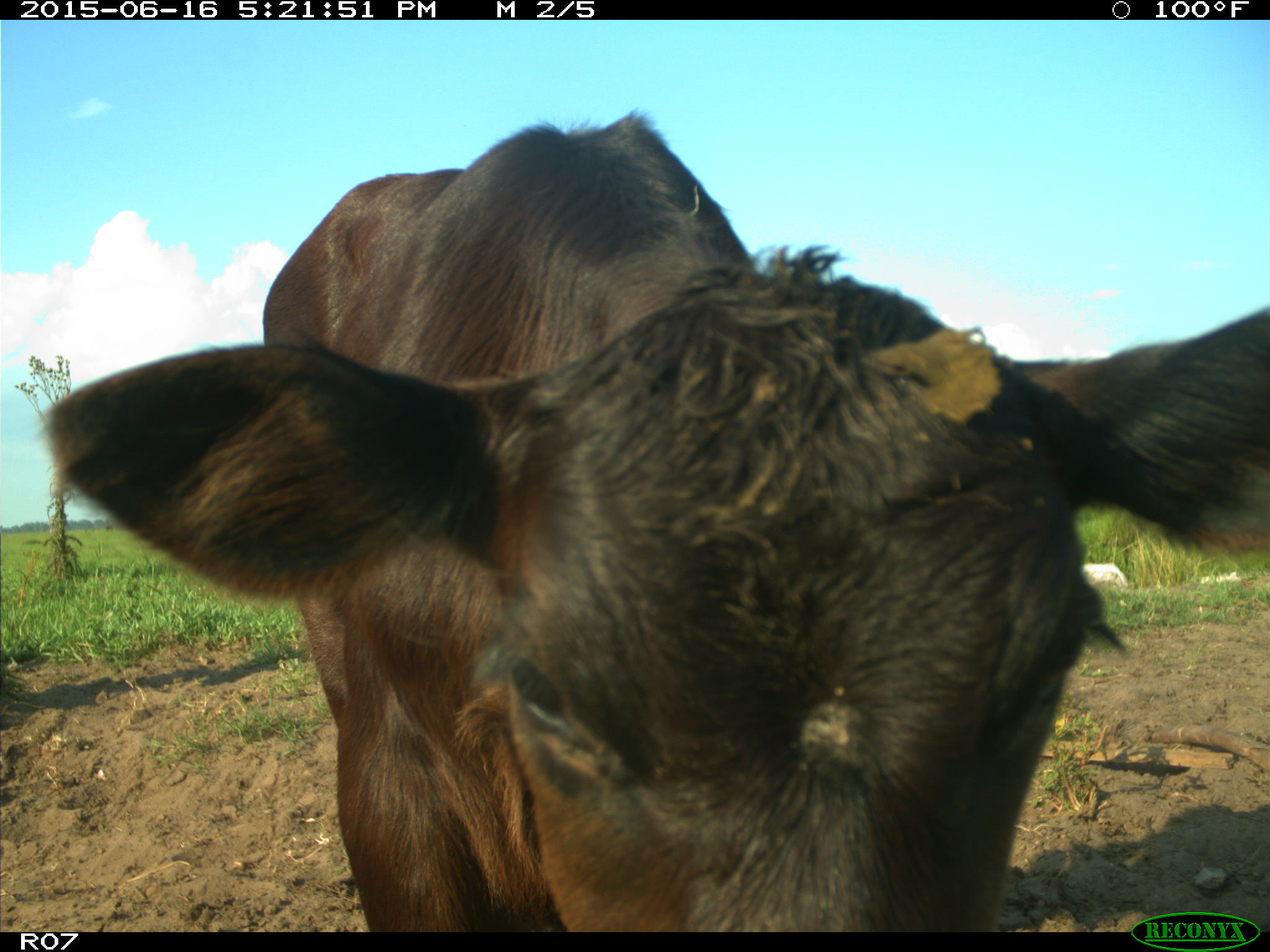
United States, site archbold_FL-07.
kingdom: Animalia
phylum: Chordata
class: Mammalia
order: Artiodactyla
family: Bovidae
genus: Bos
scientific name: Bos taurus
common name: domestic cow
Bos taurus (domestic cow).